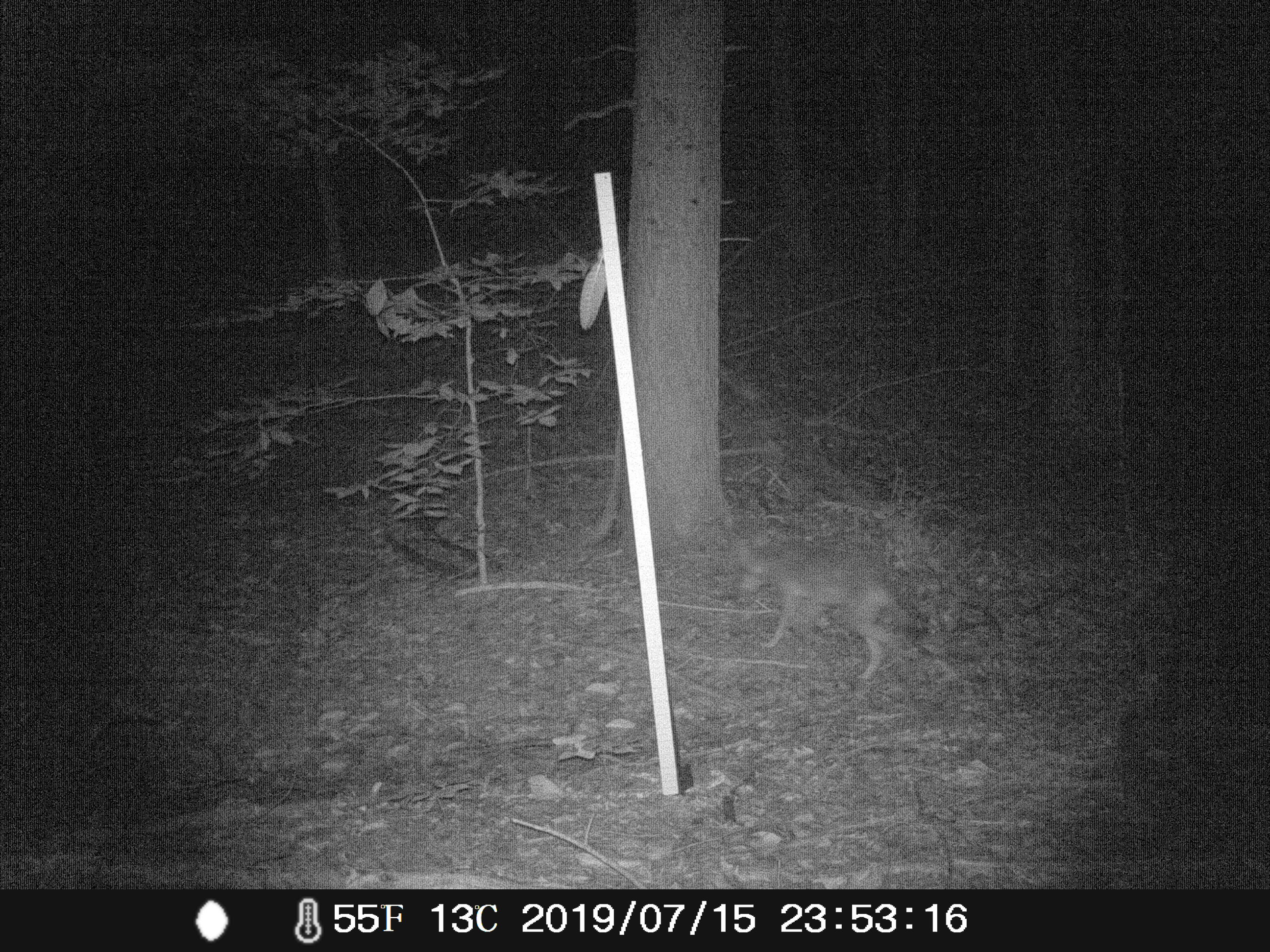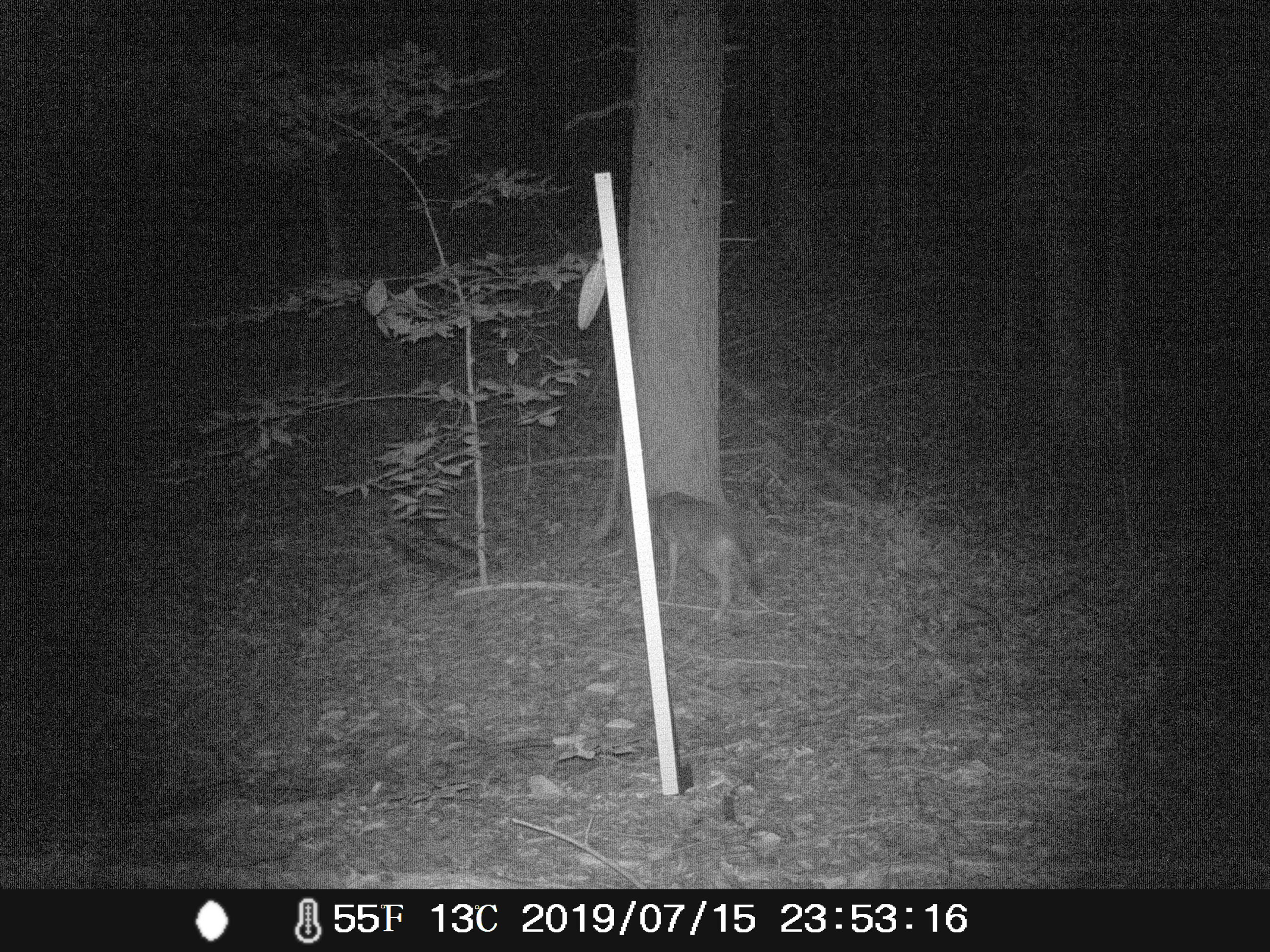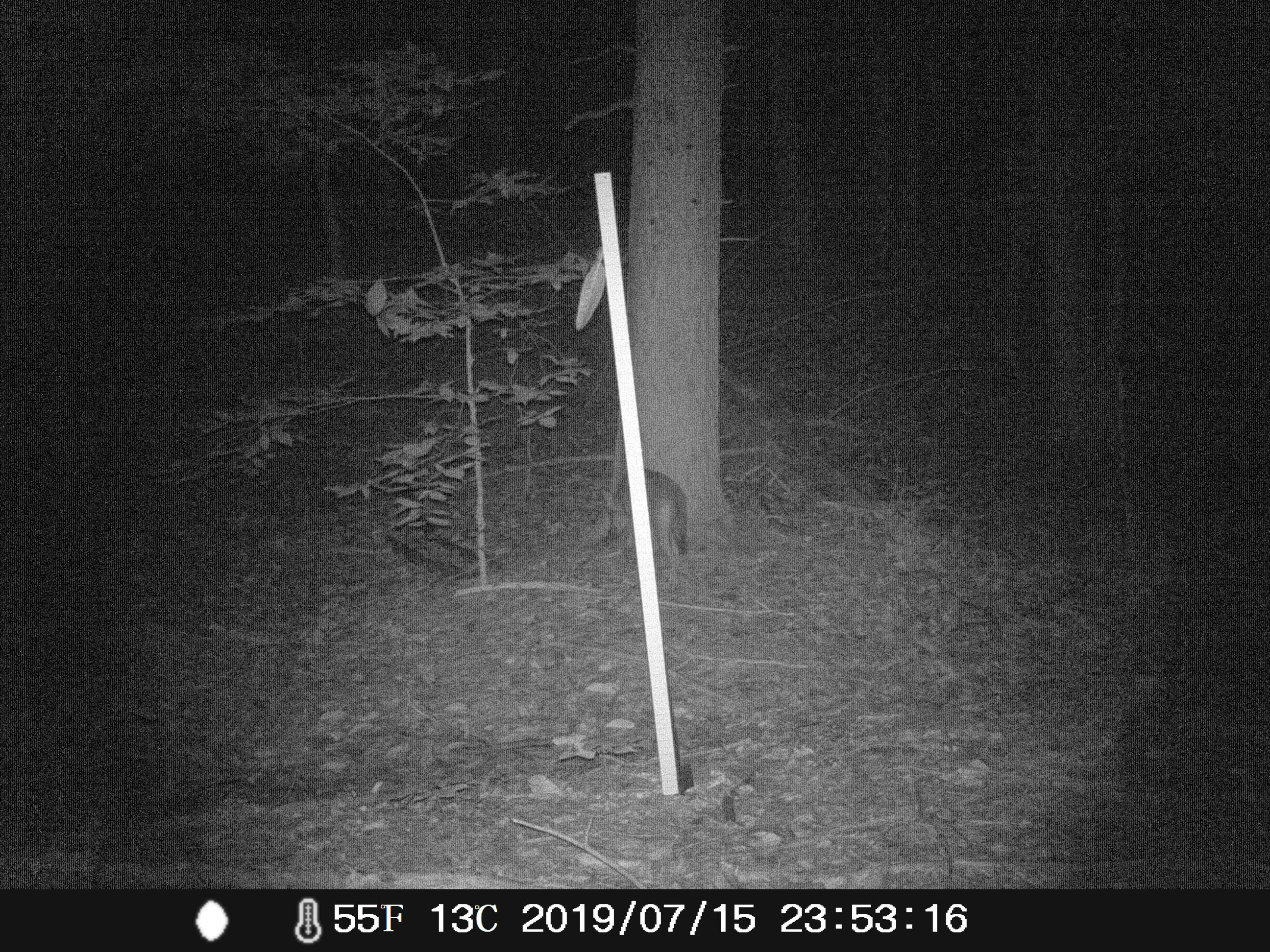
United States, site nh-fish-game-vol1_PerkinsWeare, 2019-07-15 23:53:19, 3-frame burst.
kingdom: Animalia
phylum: Chordata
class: Mammalia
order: Carnivora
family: Canidae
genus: Canis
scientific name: Canis latrans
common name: coyote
Coyote (Canis latrans).